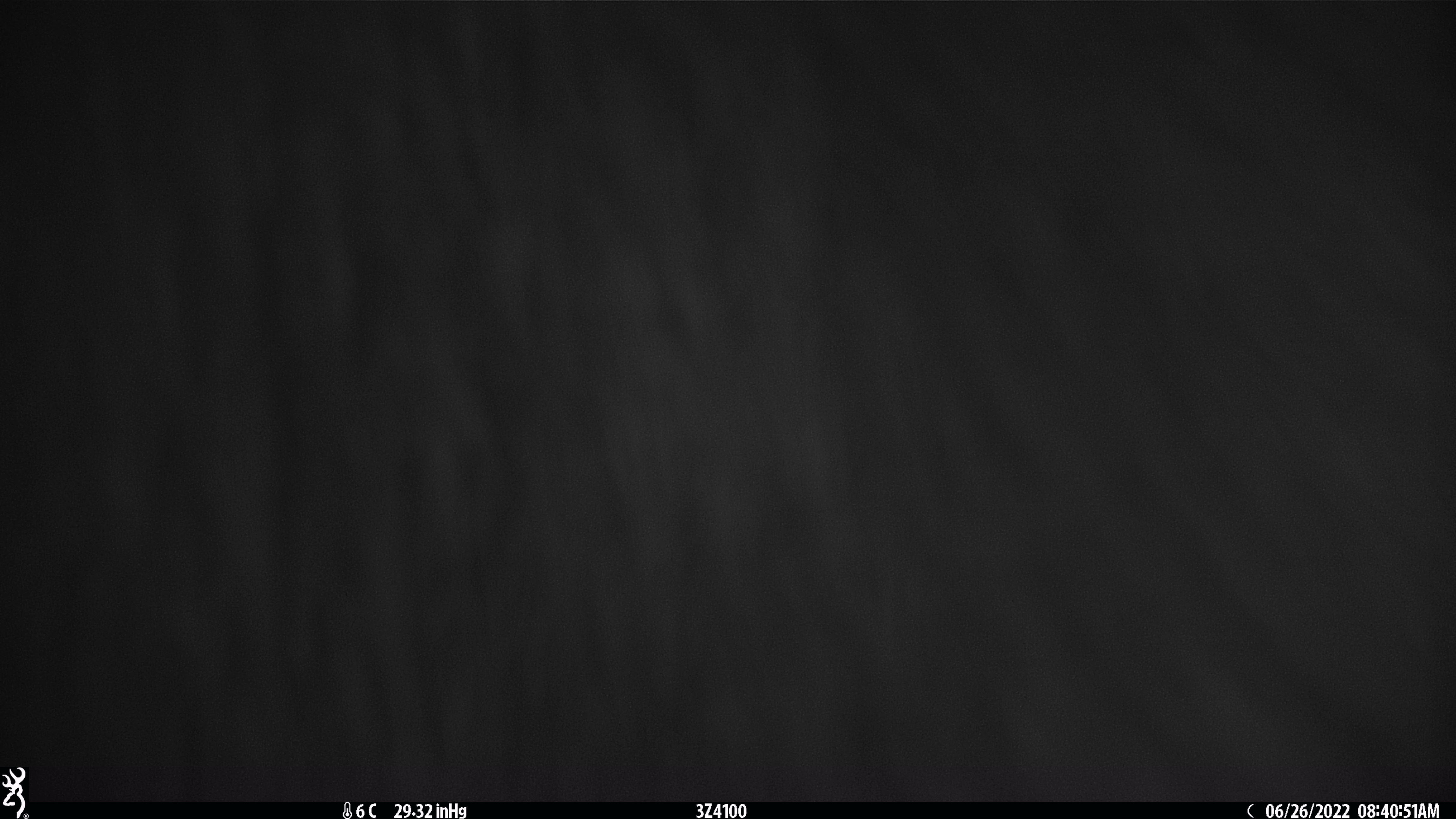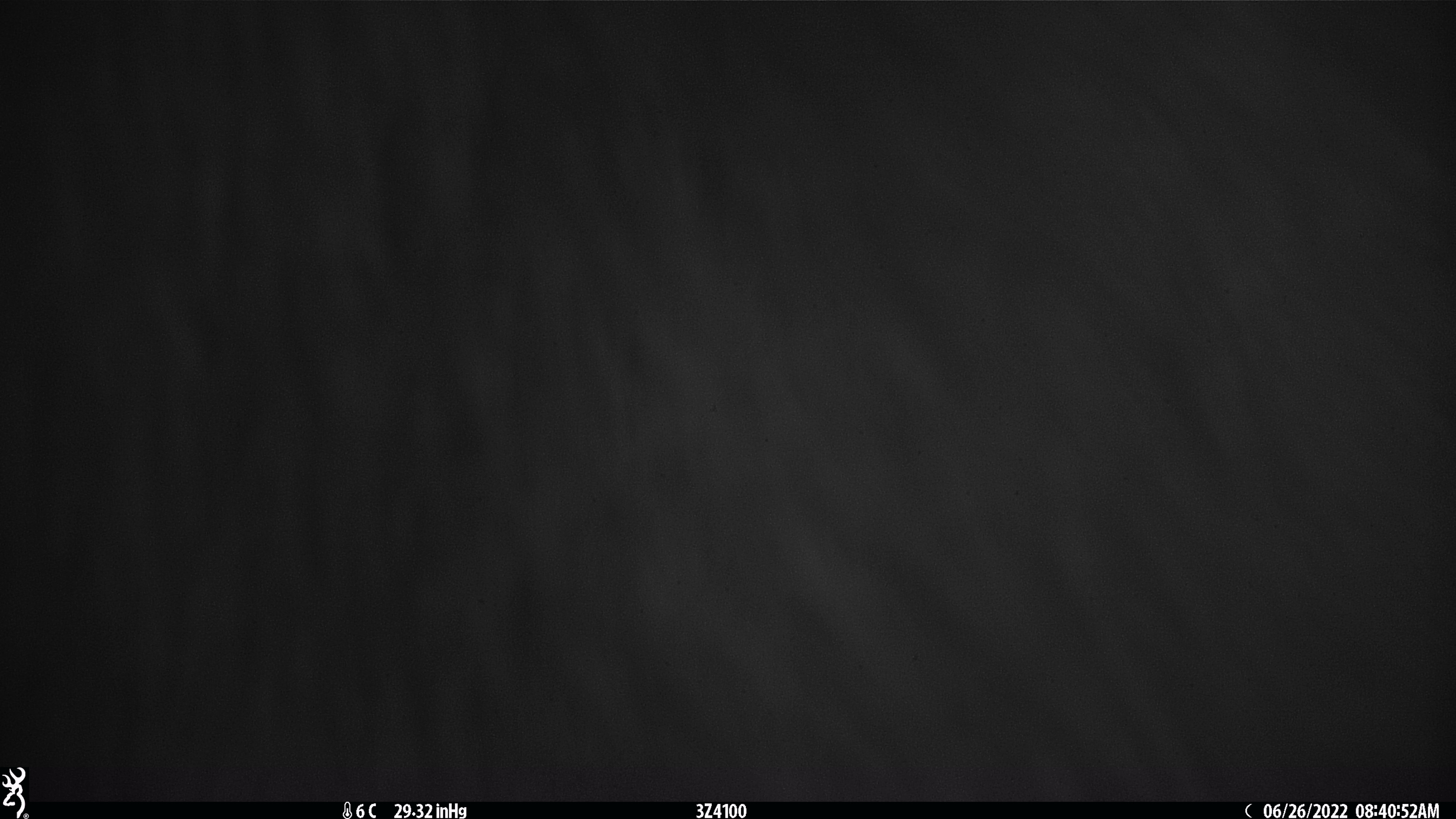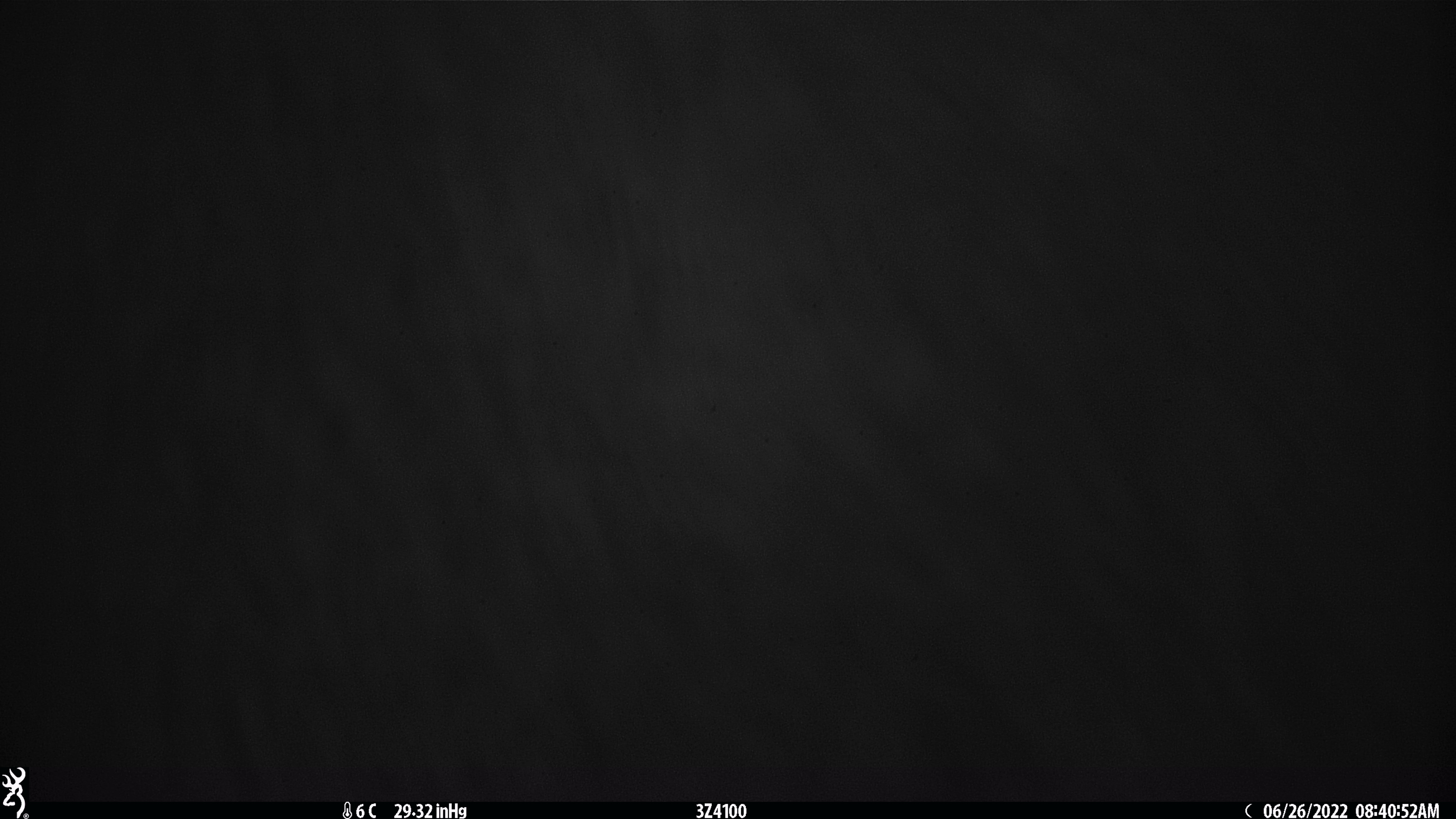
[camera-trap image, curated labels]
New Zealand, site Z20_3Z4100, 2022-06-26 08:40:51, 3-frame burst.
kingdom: Animalia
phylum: Chordata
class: Mammalia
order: Artiodactyla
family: Cervidae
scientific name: Cervidae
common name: deer